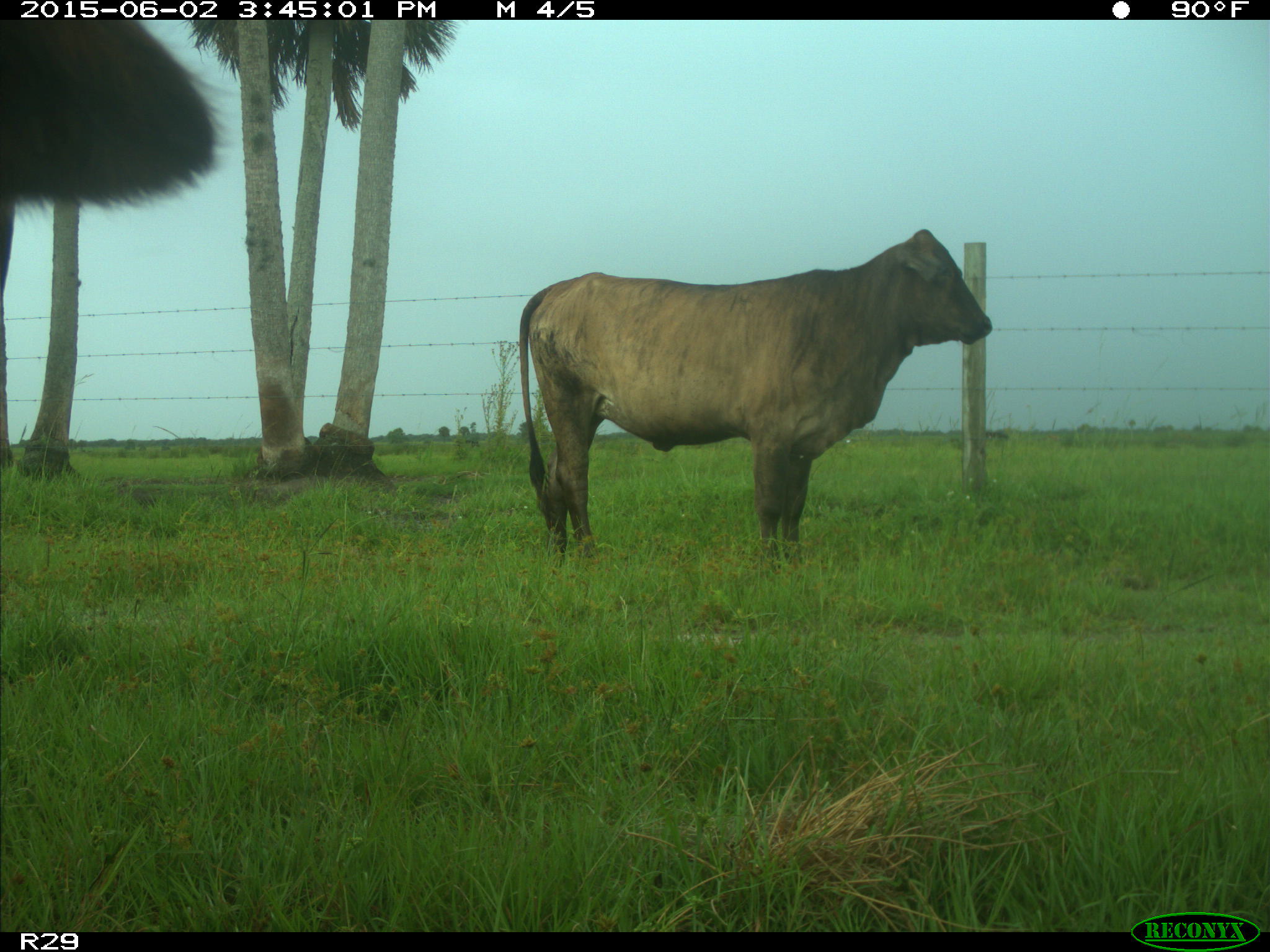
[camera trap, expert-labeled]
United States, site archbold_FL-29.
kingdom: Animalia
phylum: Chordata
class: Mammalia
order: Artiodactyla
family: Bovidae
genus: Bos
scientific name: Bos taurus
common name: domestic cow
Bos taurus (domestic cow).